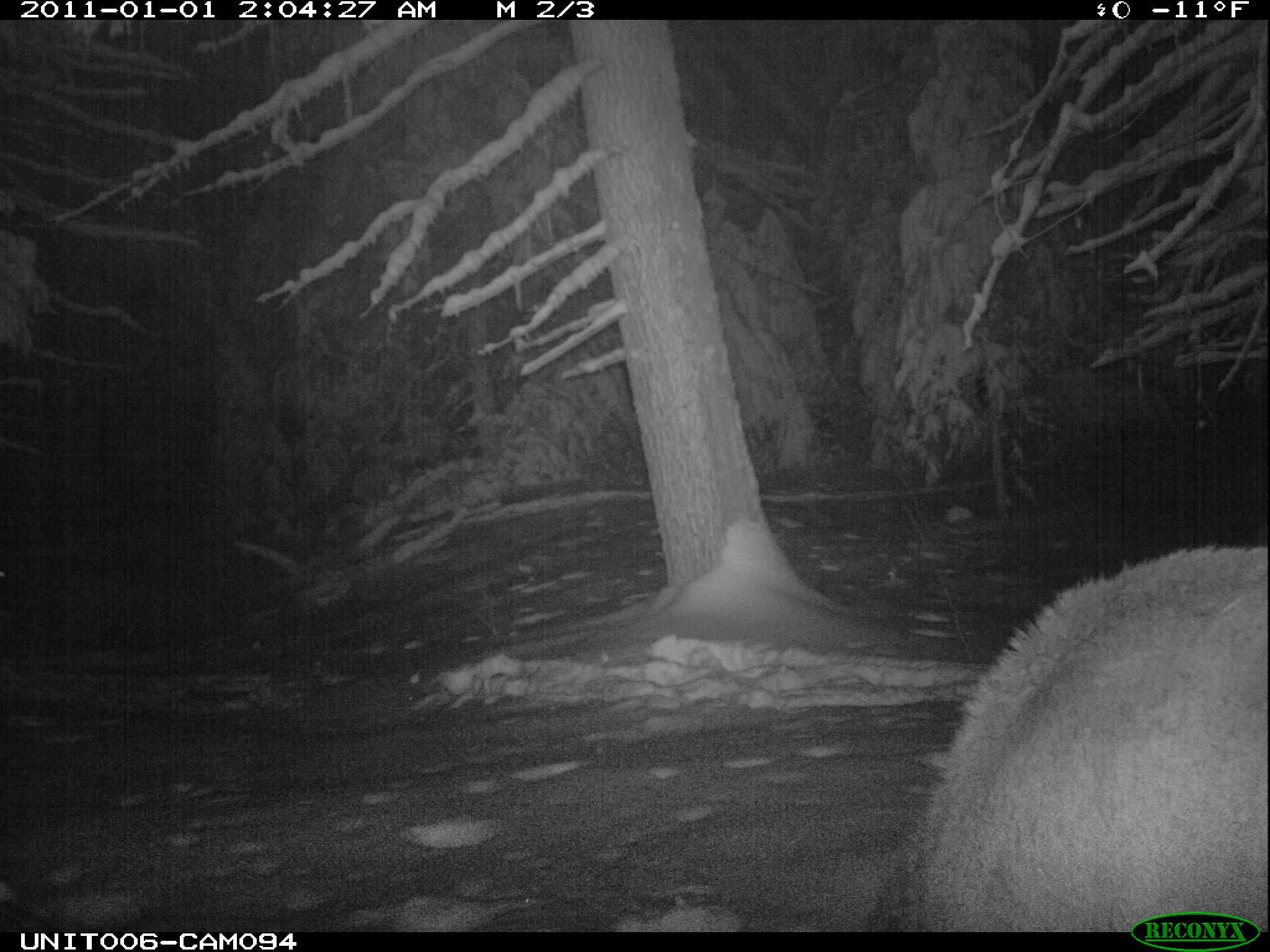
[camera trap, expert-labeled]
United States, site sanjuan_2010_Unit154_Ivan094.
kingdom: Animalia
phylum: Chordata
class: Mammalia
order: Artiodactyla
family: Cervidae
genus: Cervus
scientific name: Cervus elaphus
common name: red deer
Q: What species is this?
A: Cervus elaphus (red deer).